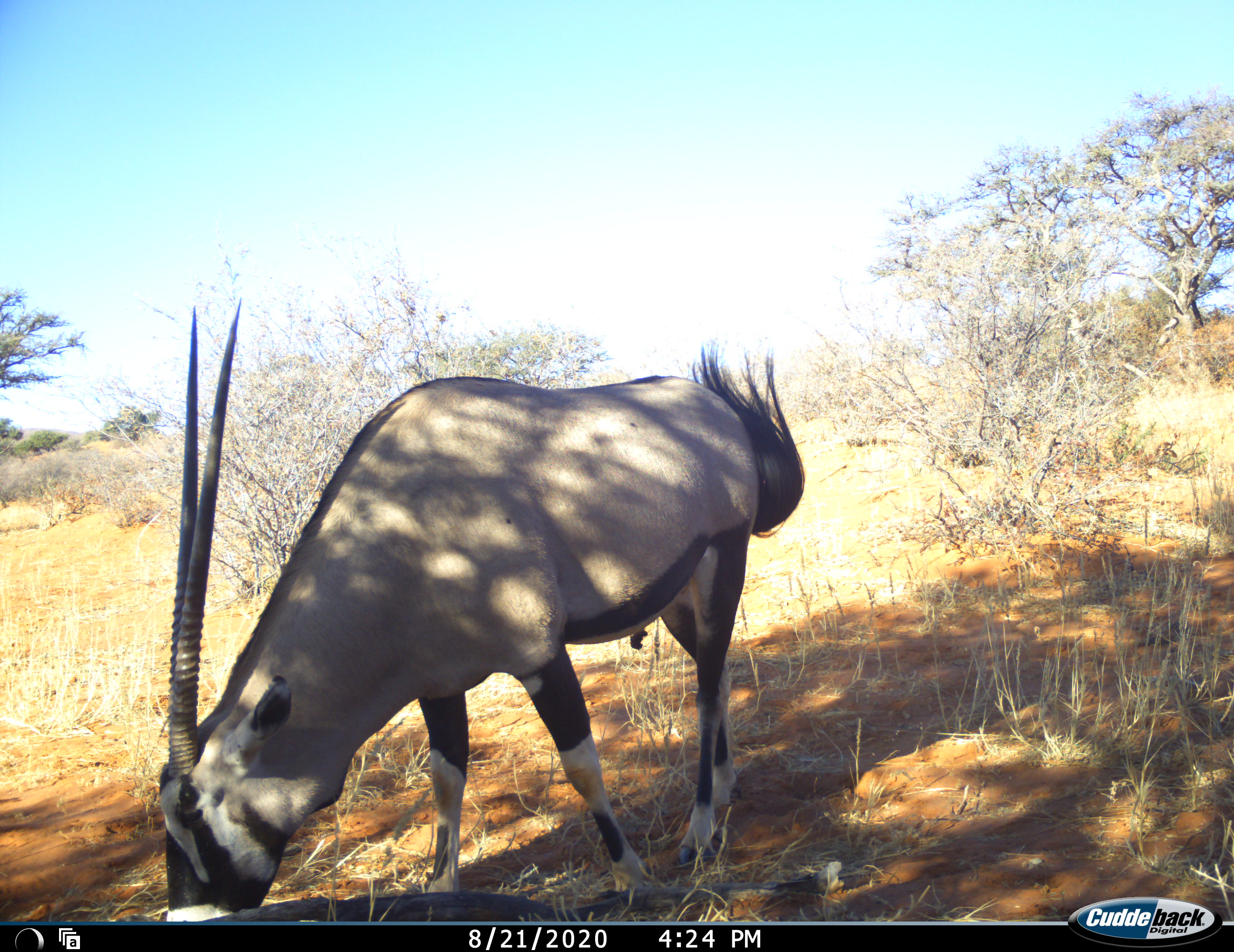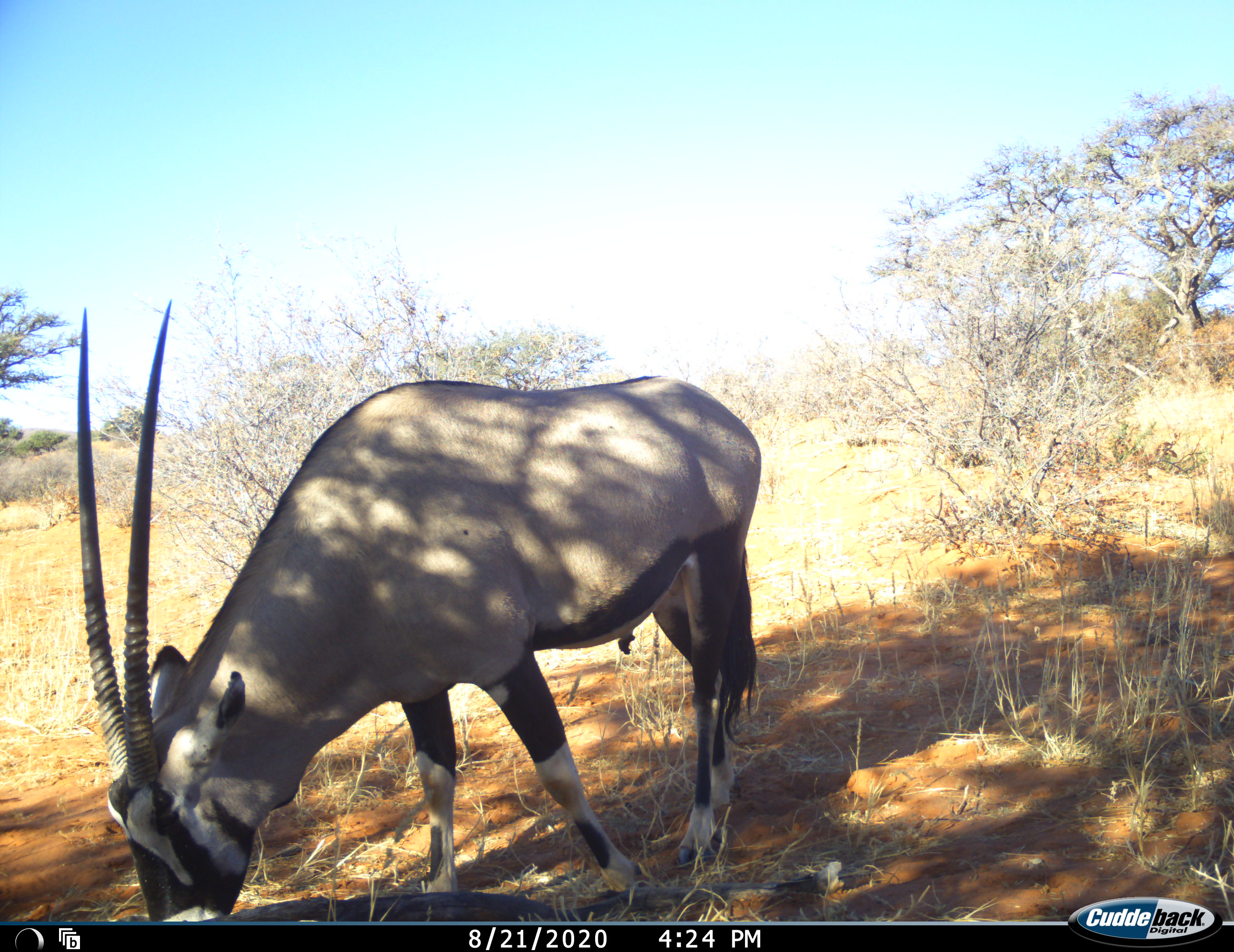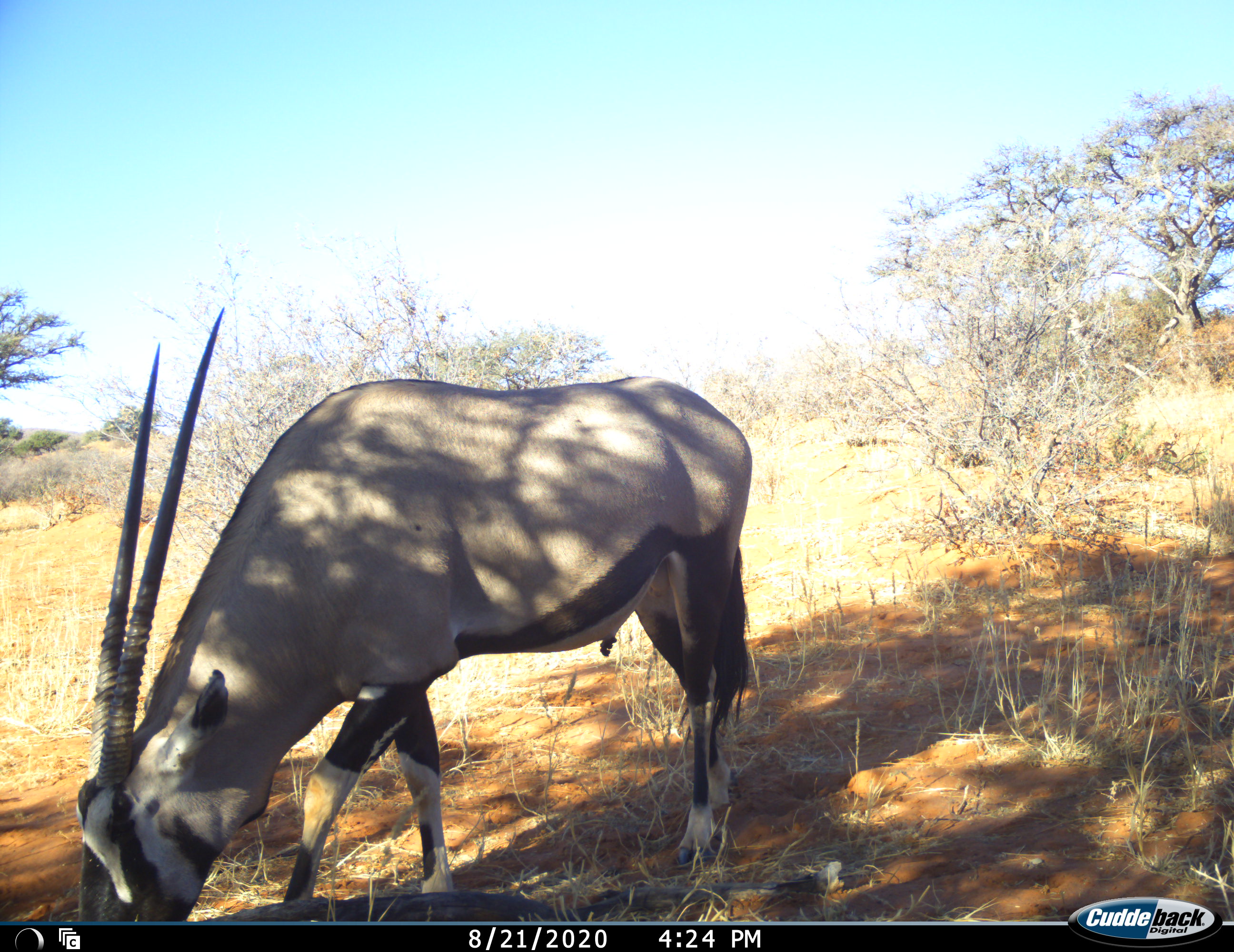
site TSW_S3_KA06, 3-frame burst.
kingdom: Animalia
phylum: Chordata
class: Mammalia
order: Artiodactyla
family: Bovidae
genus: Oryx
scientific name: Oryx gazella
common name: gemsbok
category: oryx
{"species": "oryx (gemsbok) (Oryx gazella)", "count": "1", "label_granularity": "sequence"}